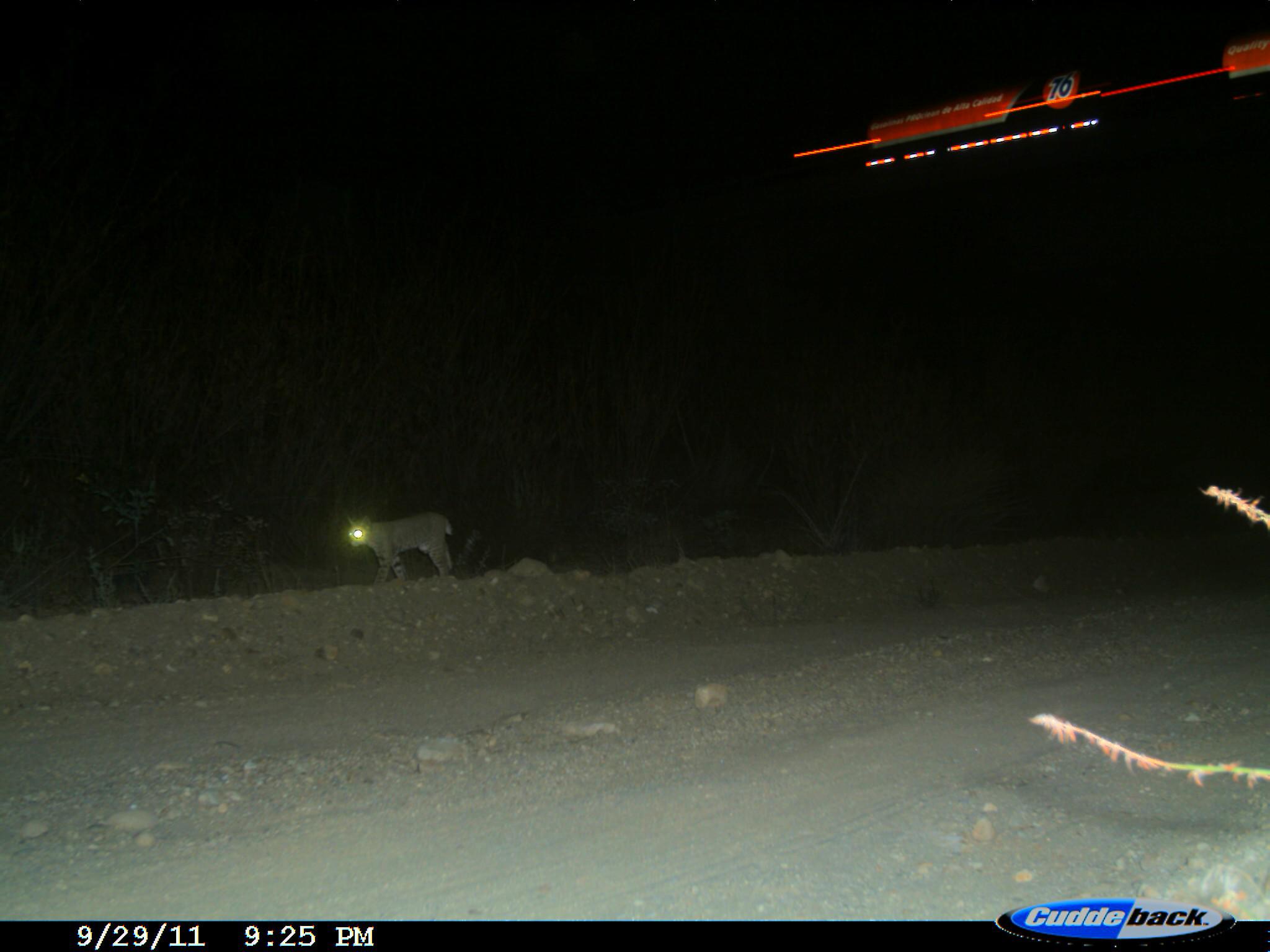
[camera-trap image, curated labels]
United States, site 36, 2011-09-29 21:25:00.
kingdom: Animalia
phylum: Chordata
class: Mammalia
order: Carnivora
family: Felidae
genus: Lynx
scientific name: Lynx rufus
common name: bobcat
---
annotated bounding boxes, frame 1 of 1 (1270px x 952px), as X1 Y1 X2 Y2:
bobcat: 339 507 460 590